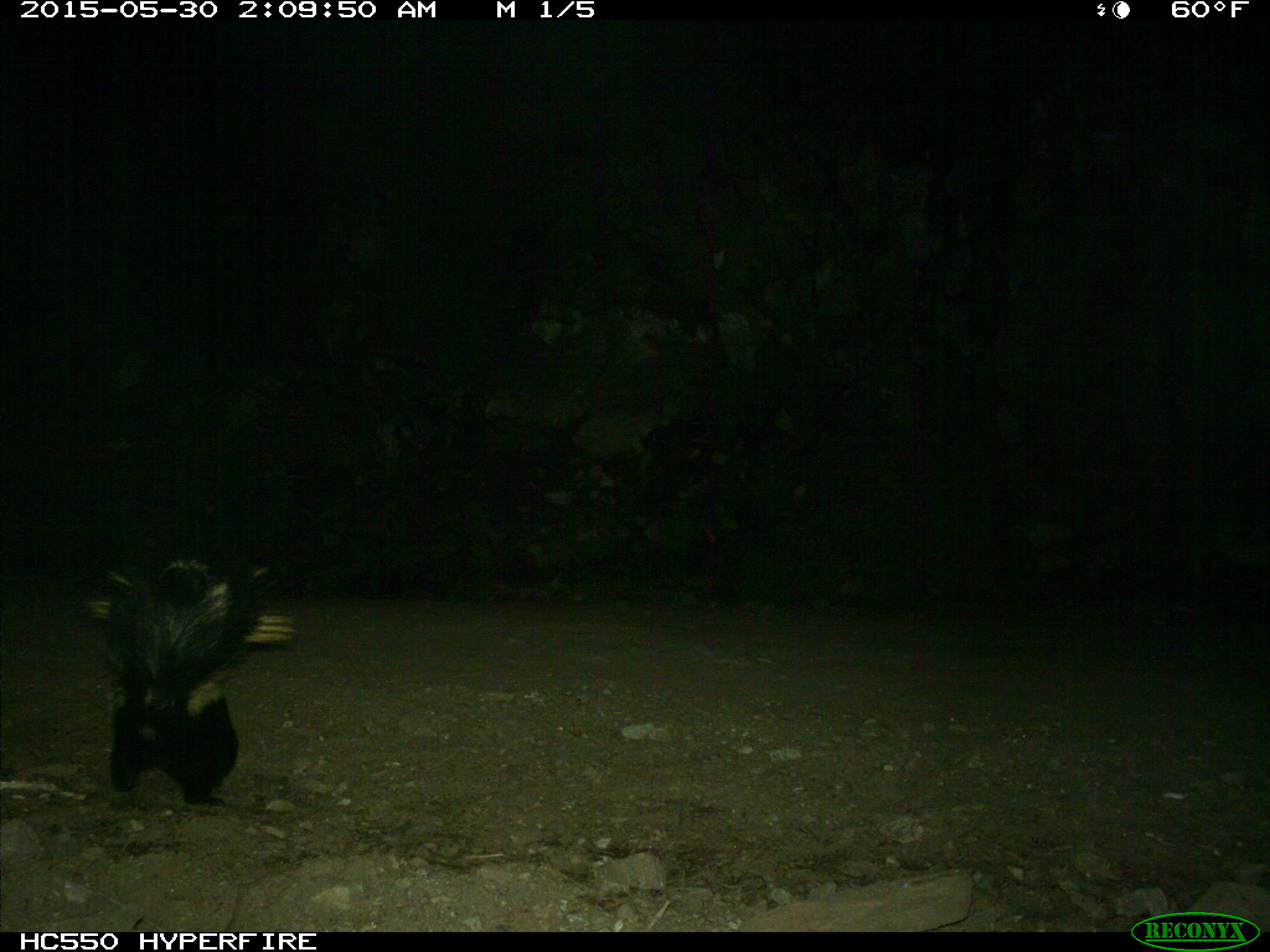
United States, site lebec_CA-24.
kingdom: Animalia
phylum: Chordata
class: Mammalia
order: Carnivora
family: Mephitidae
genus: Mephitis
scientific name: Mephitis mephitis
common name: striped skunk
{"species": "Mephitis mephitis (striped skunk)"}